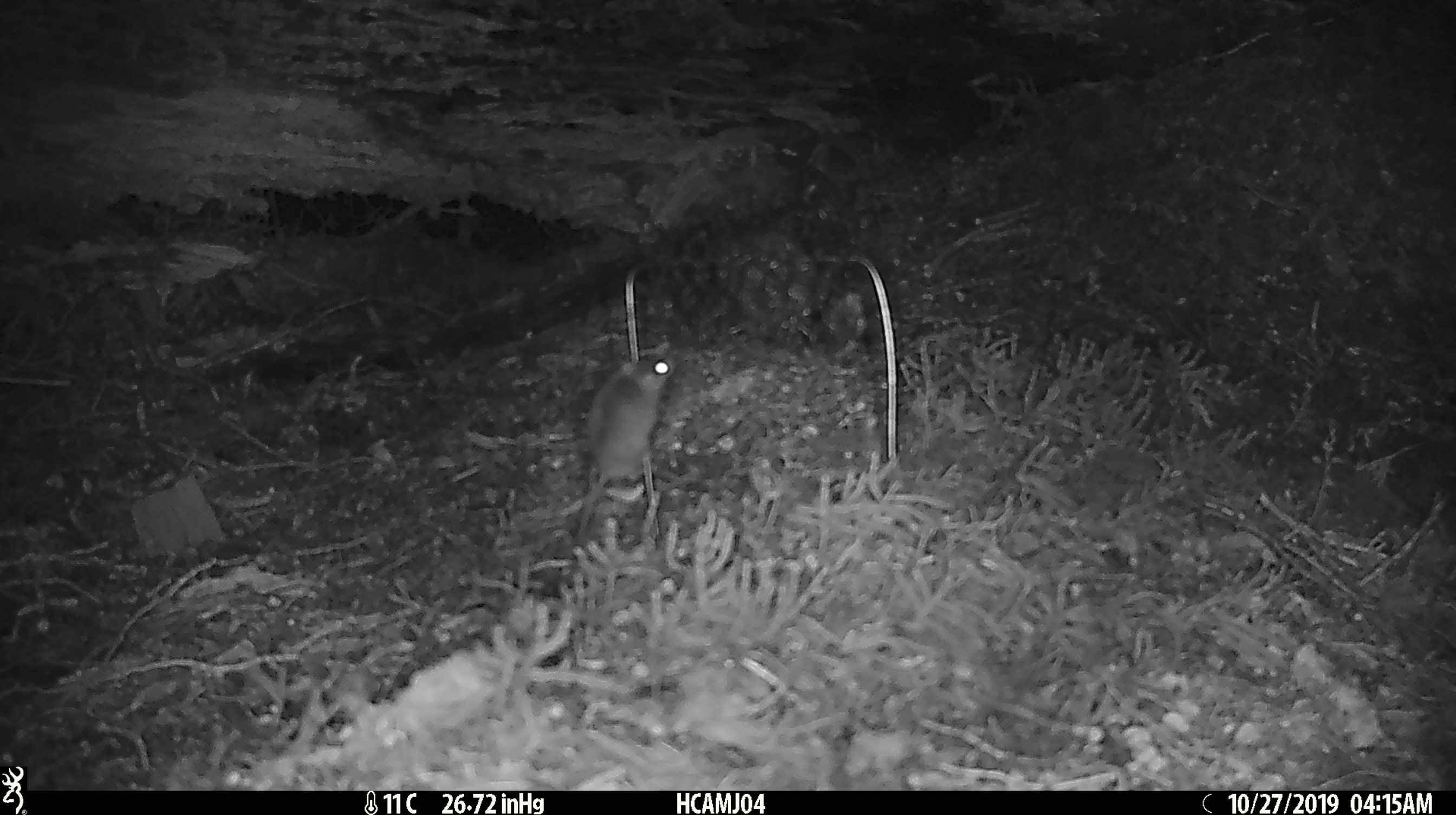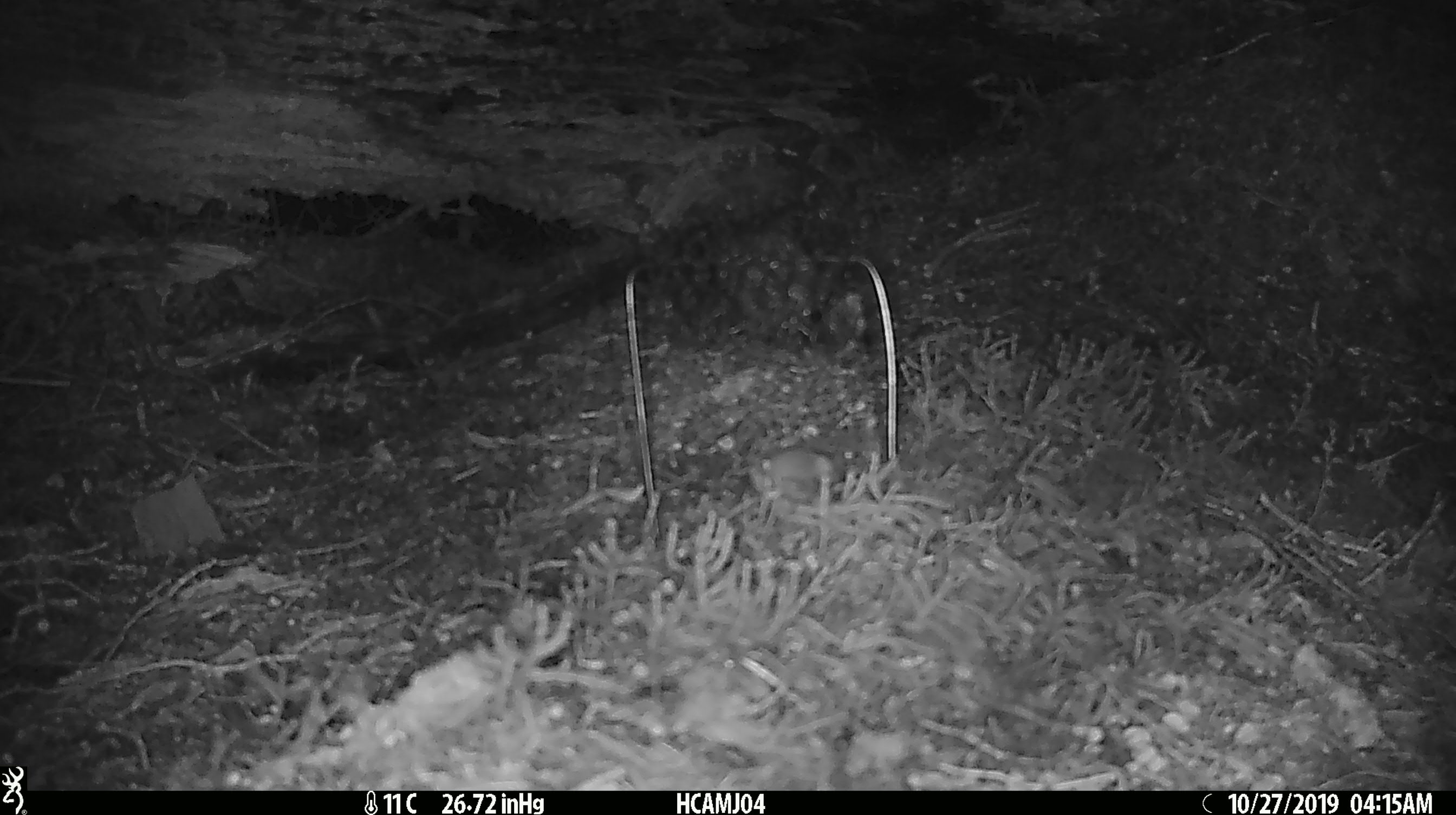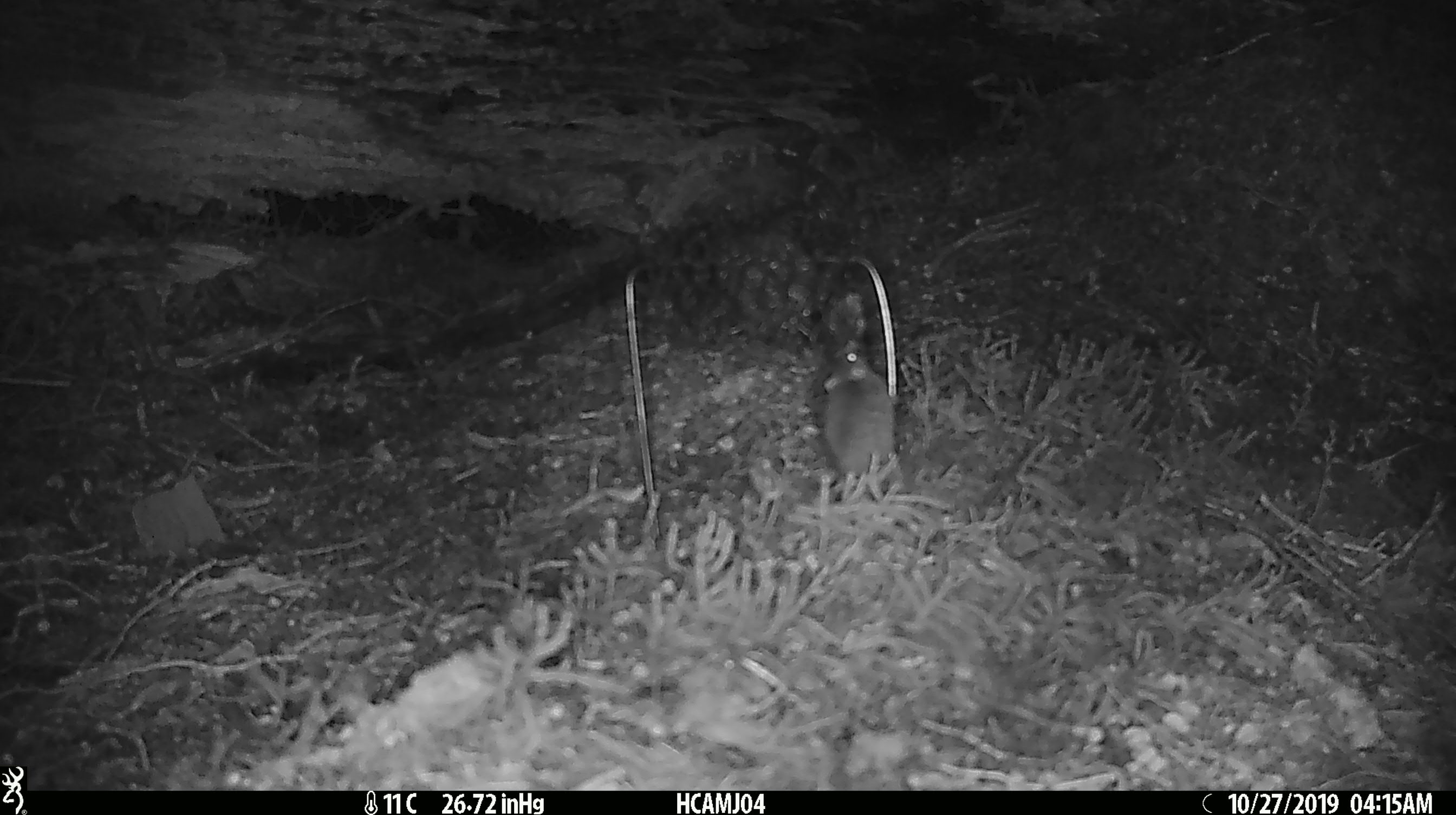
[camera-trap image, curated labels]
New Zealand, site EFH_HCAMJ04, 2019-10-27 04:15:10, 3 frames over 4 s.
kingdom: Animalia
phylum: Chordata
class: Mammalia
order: Rodentia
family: Muridae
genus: Mus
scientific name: Mus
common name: mouse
Mouse (Mus).